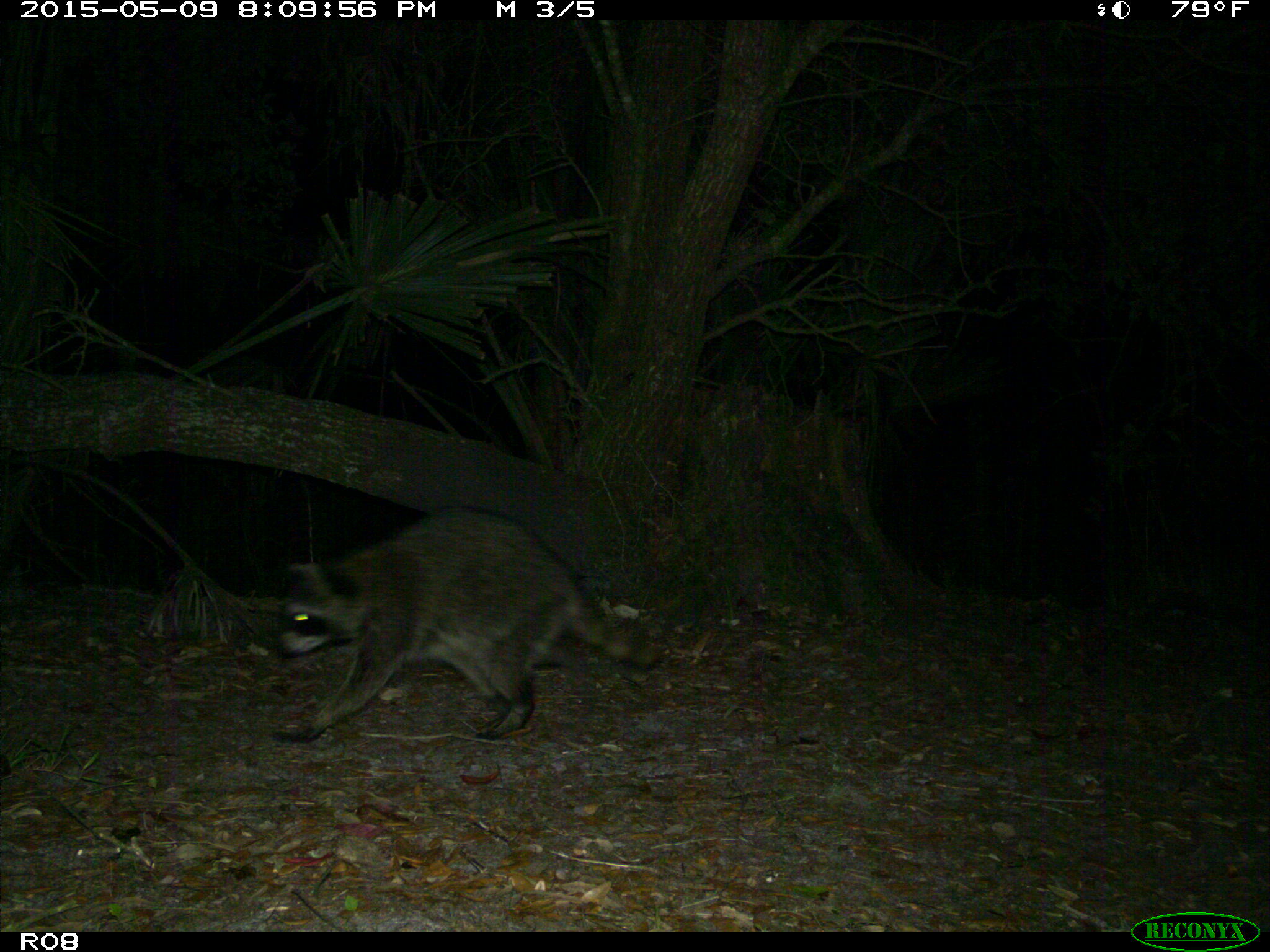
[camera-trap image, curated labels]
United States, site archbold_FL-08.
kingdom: Animalia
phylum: Chordata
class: Mammalia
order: Carnivora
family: Procyonidae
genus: Procyon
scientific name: Procyon lotor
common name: common raccoon